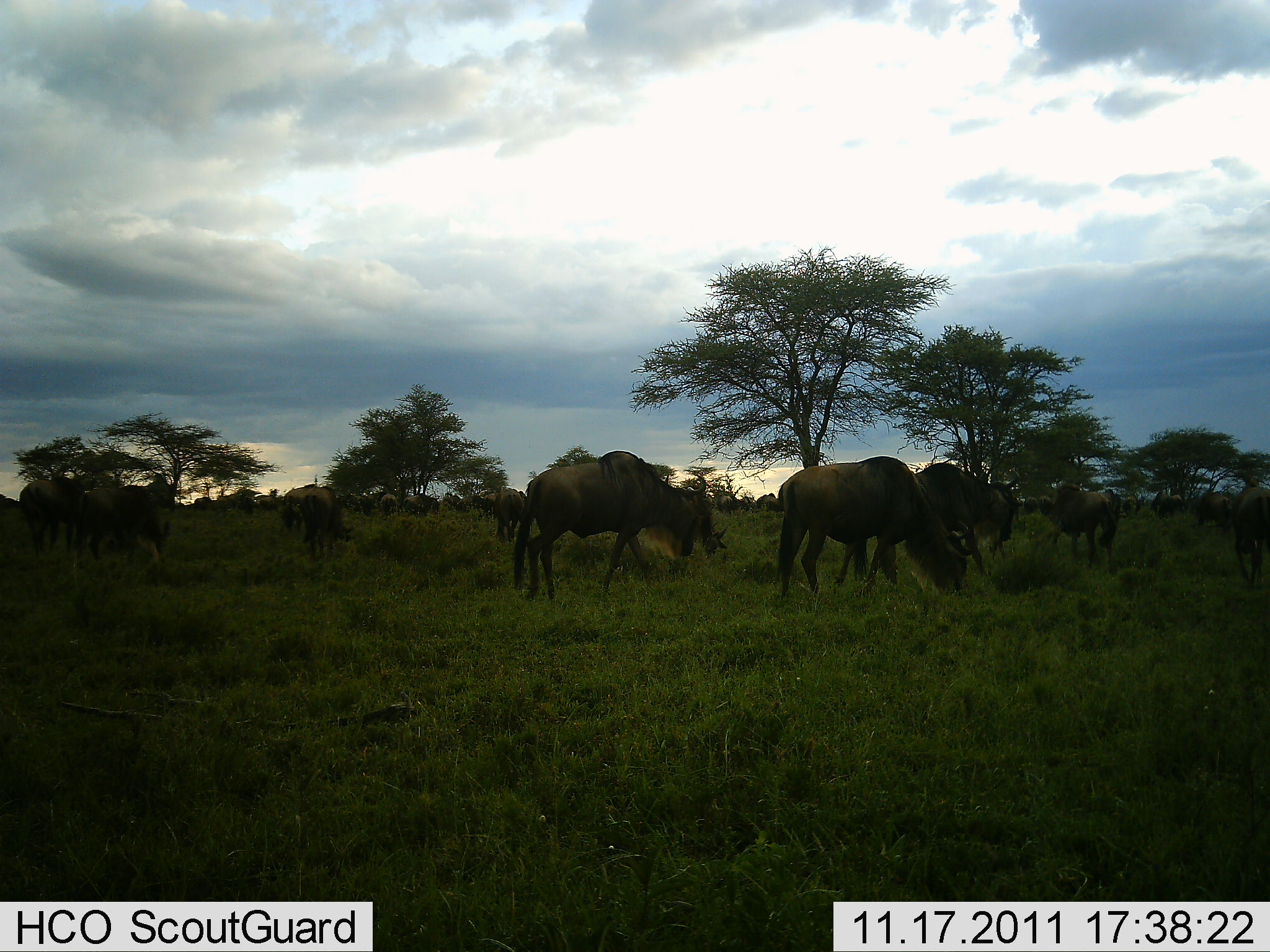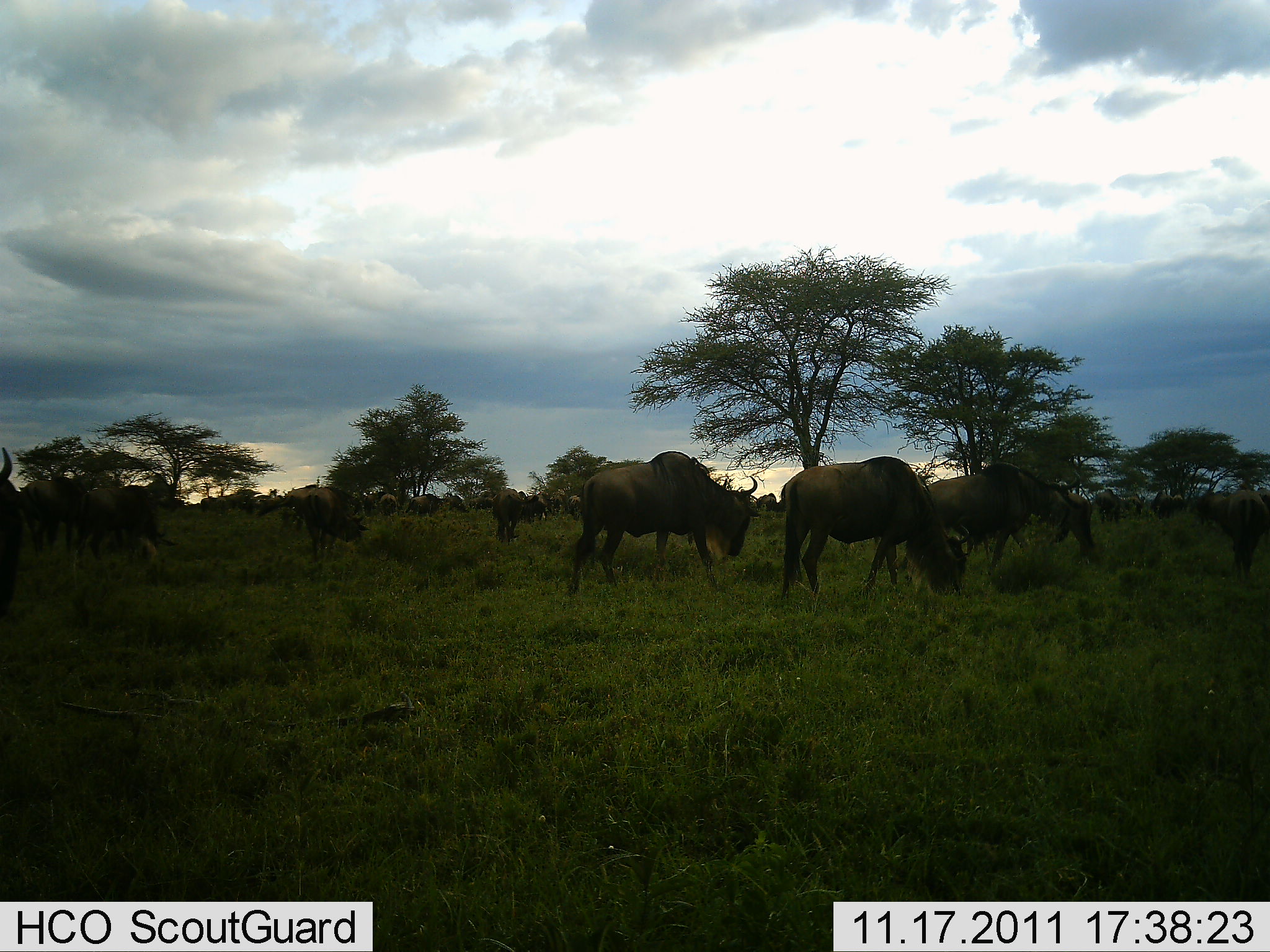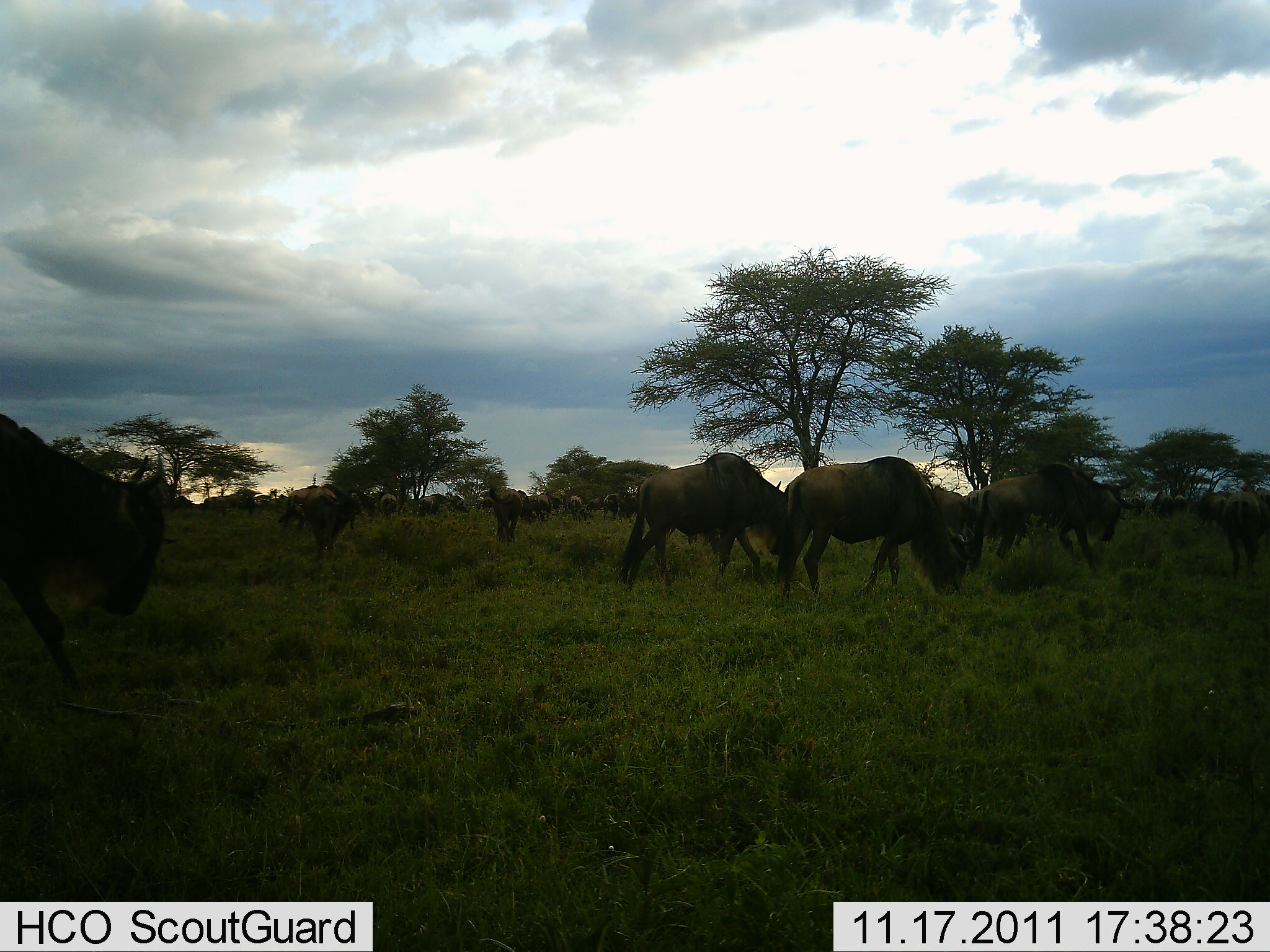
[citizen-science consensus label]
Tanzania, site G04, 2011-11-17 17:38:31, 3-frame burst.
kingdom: Animalia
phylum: Chordata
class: Mammalia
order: Artiodactyla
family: Bovidae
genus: Connochaetes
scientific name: Connochaetes taurinus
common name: blue wildebeest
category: wildebeest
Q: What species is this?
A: Wildebeest (blue wildebeest) (Connochaetes taurinus).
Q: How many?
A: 11-50.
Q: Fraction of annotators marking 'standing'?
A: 36%.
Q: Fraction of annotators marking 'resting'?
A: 0%.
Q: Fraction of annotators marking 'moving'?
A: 64%.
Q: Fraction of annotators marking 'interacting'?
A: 0%.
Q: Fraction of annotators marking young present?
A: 9%.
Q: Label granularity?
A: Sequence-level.